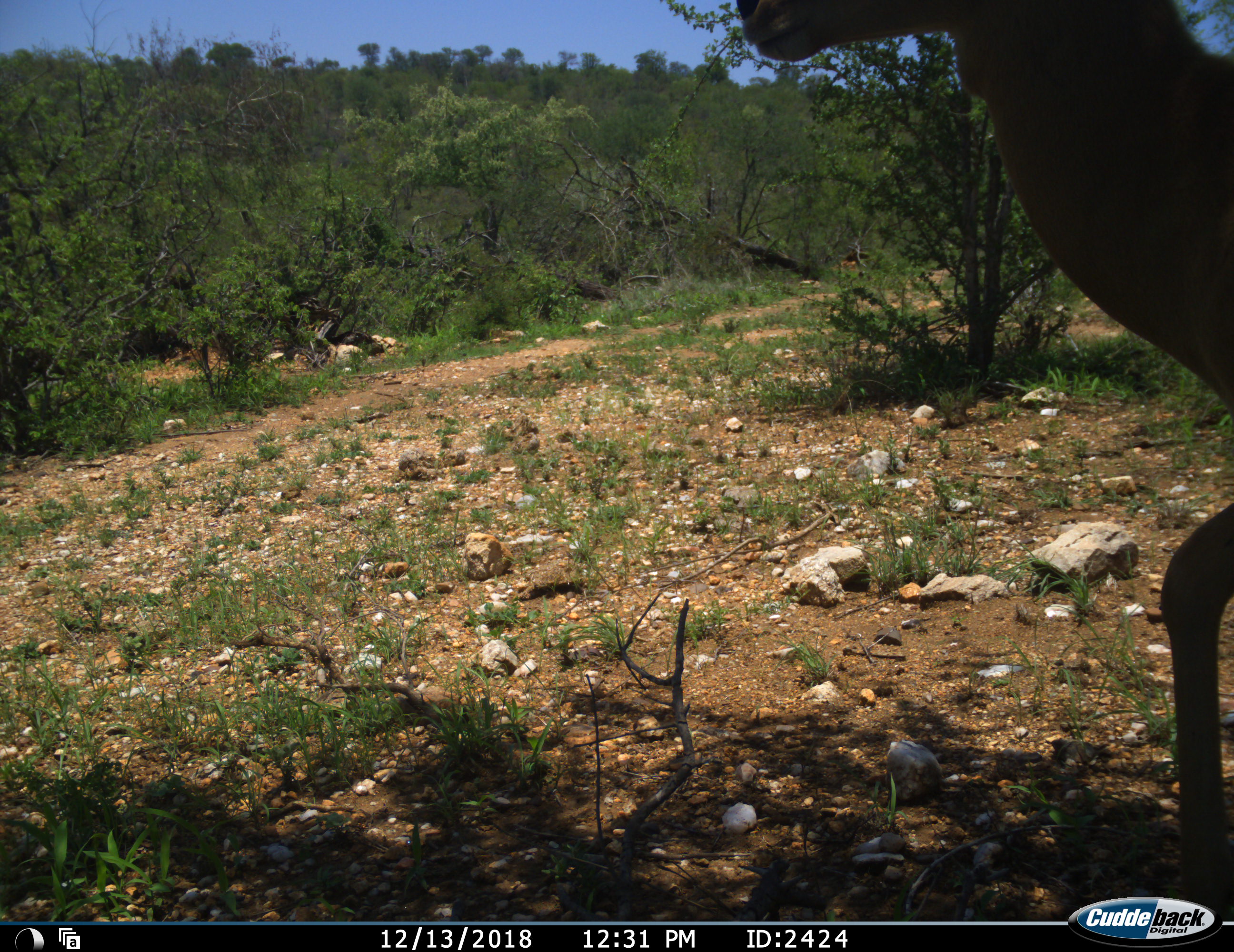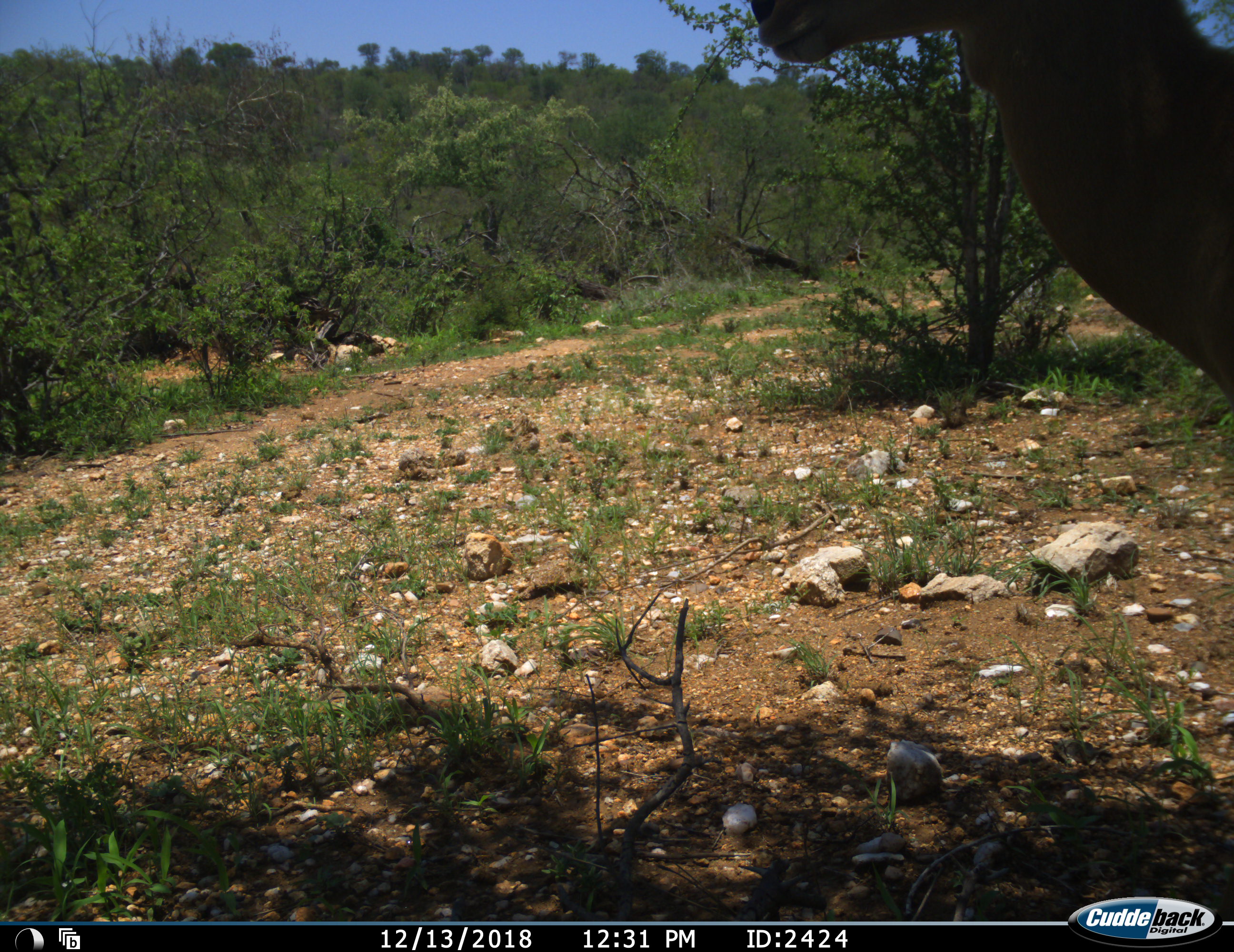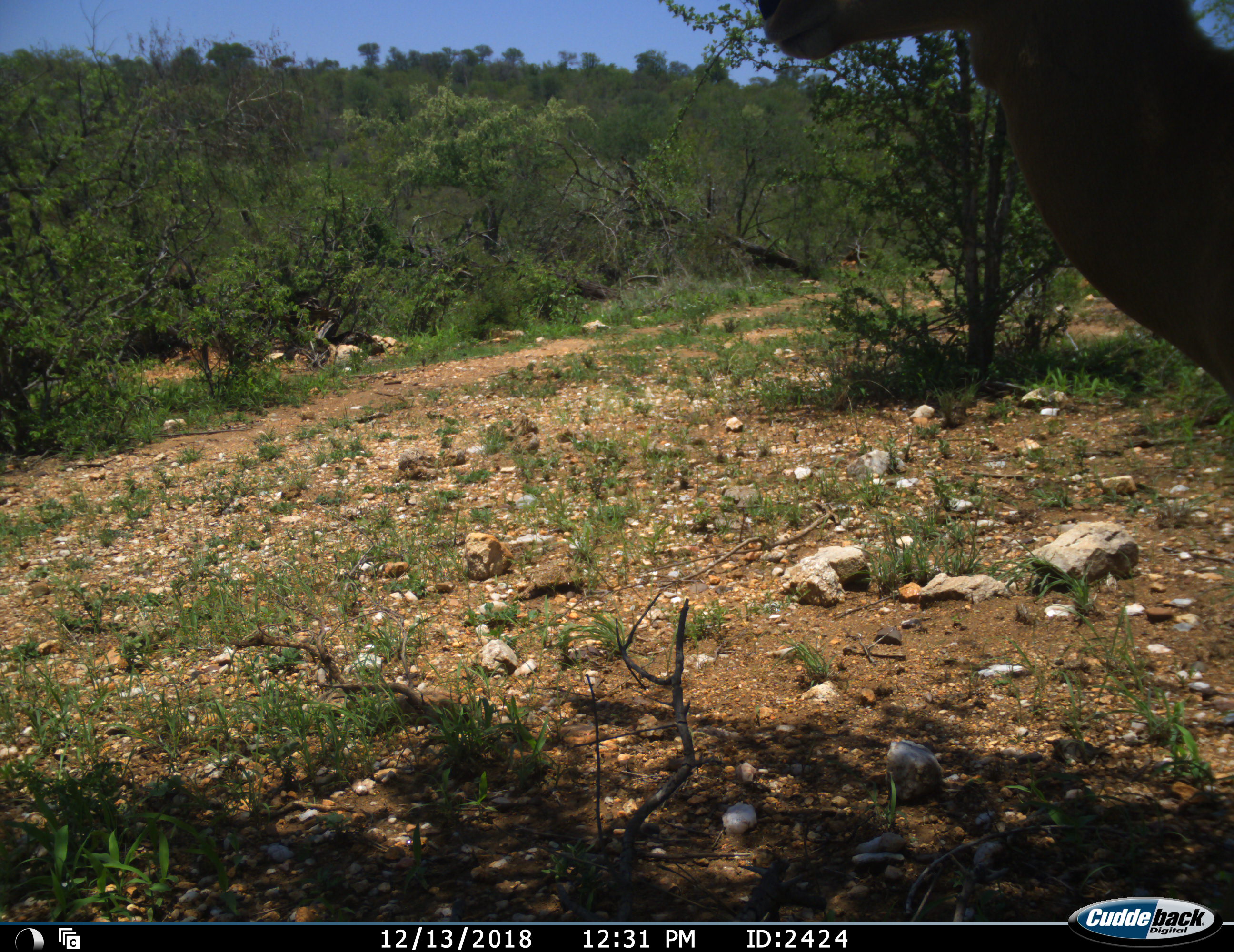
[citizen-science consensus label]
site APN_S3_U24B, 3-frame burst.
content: unidentified animal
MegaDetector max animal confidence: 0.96